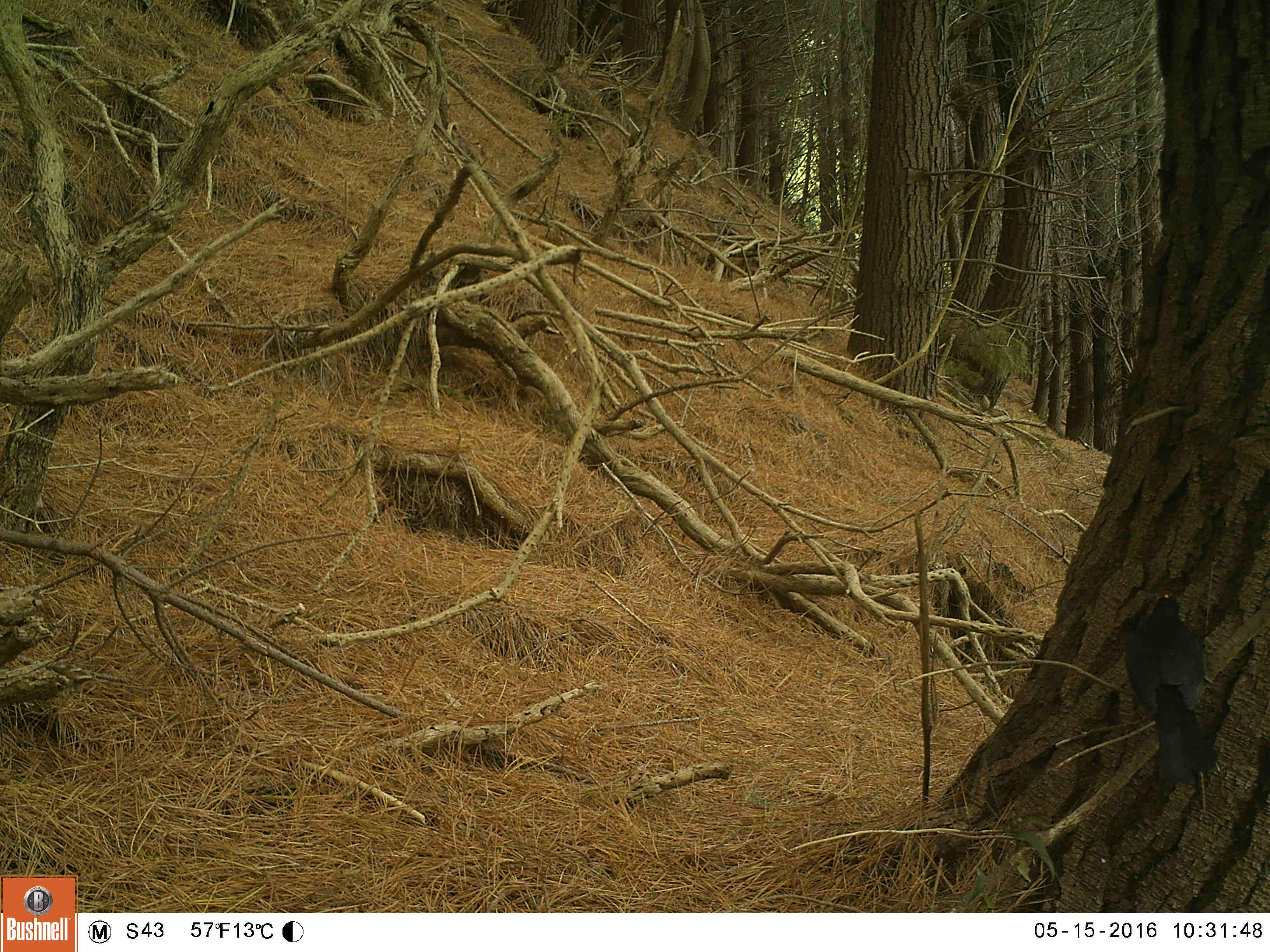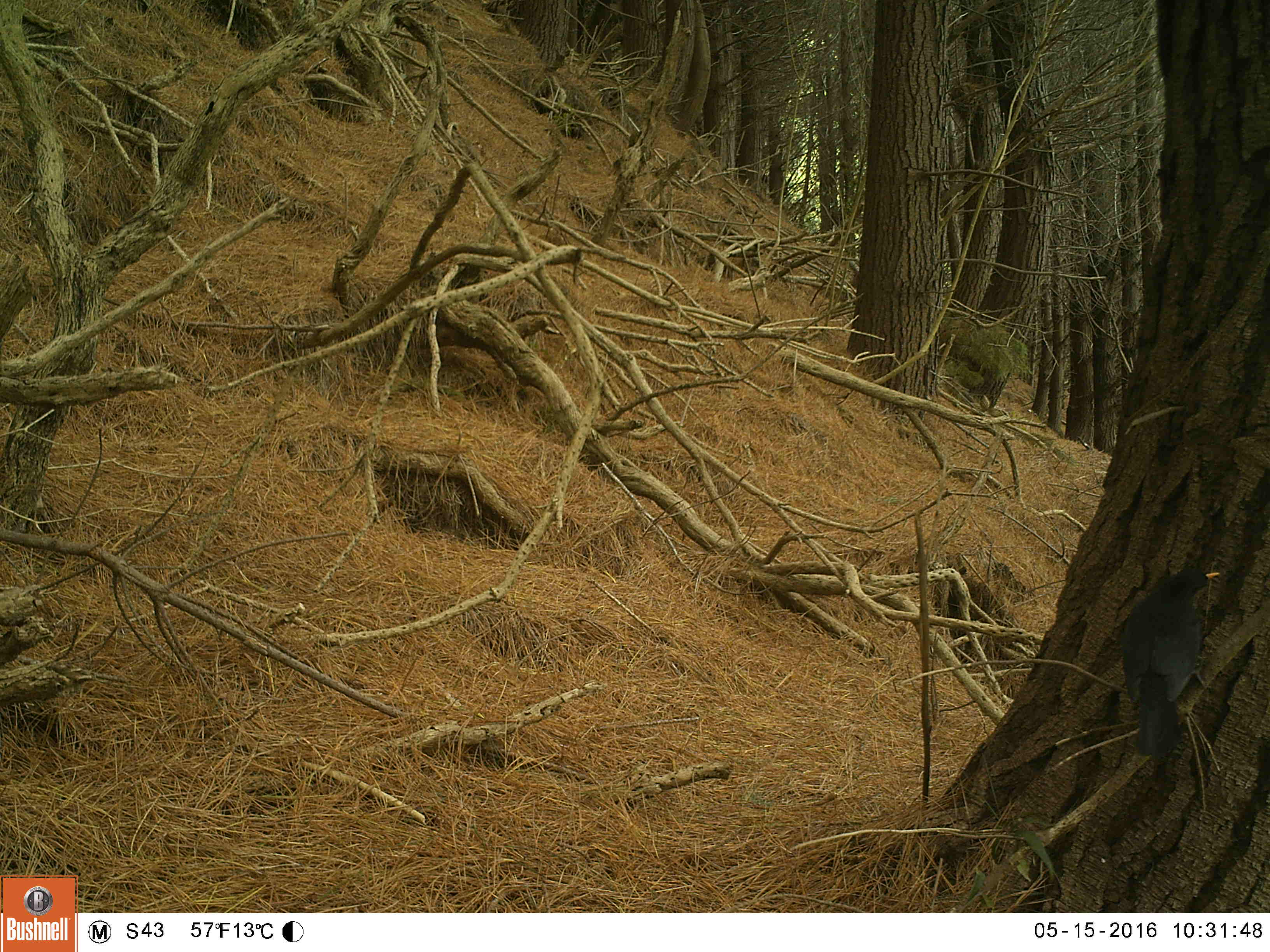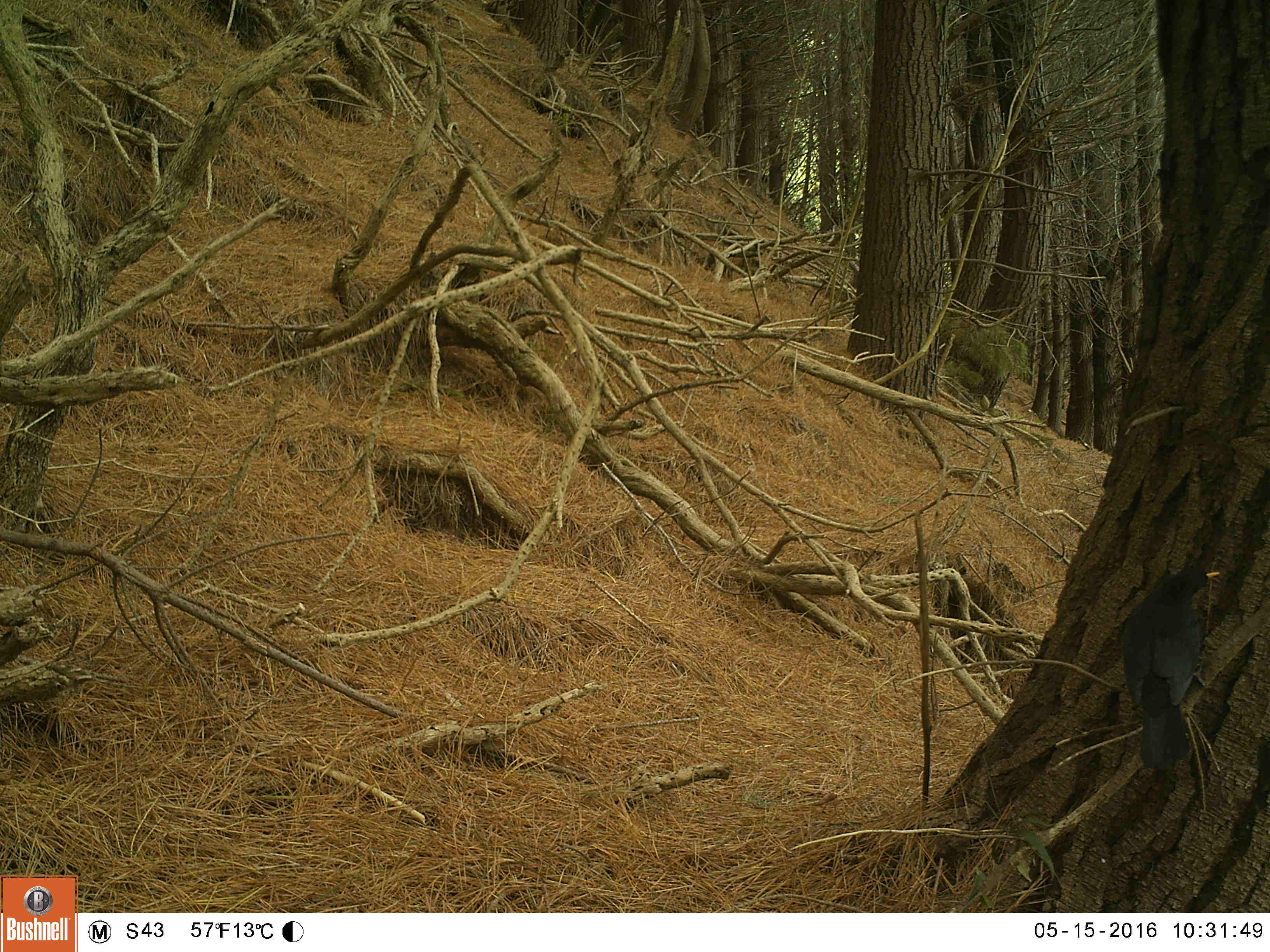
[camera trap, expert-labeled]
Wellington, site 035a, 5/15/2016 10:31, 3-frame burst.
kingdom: Animalia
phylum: Chordata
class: Aves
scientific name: Aves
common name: bird